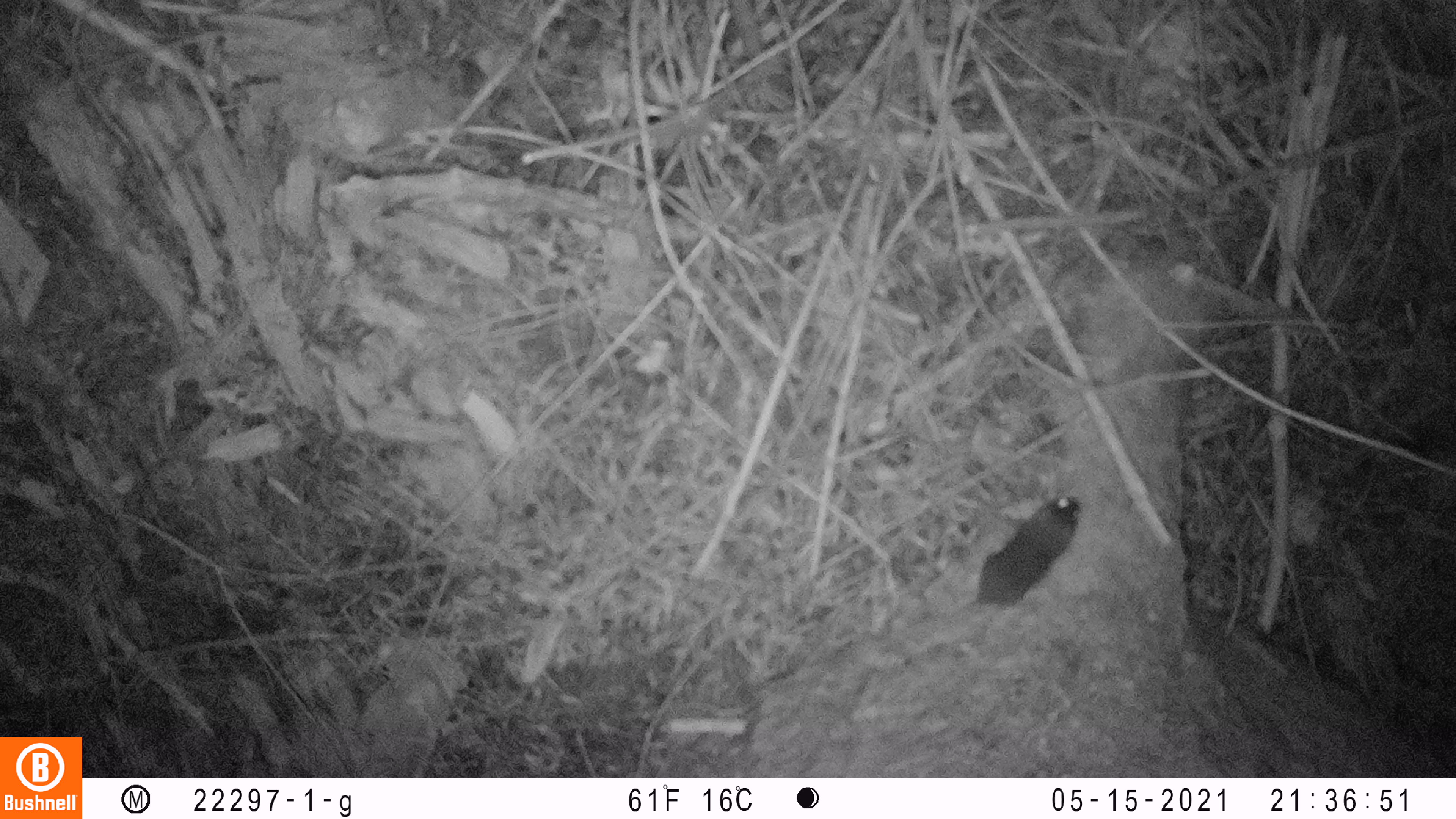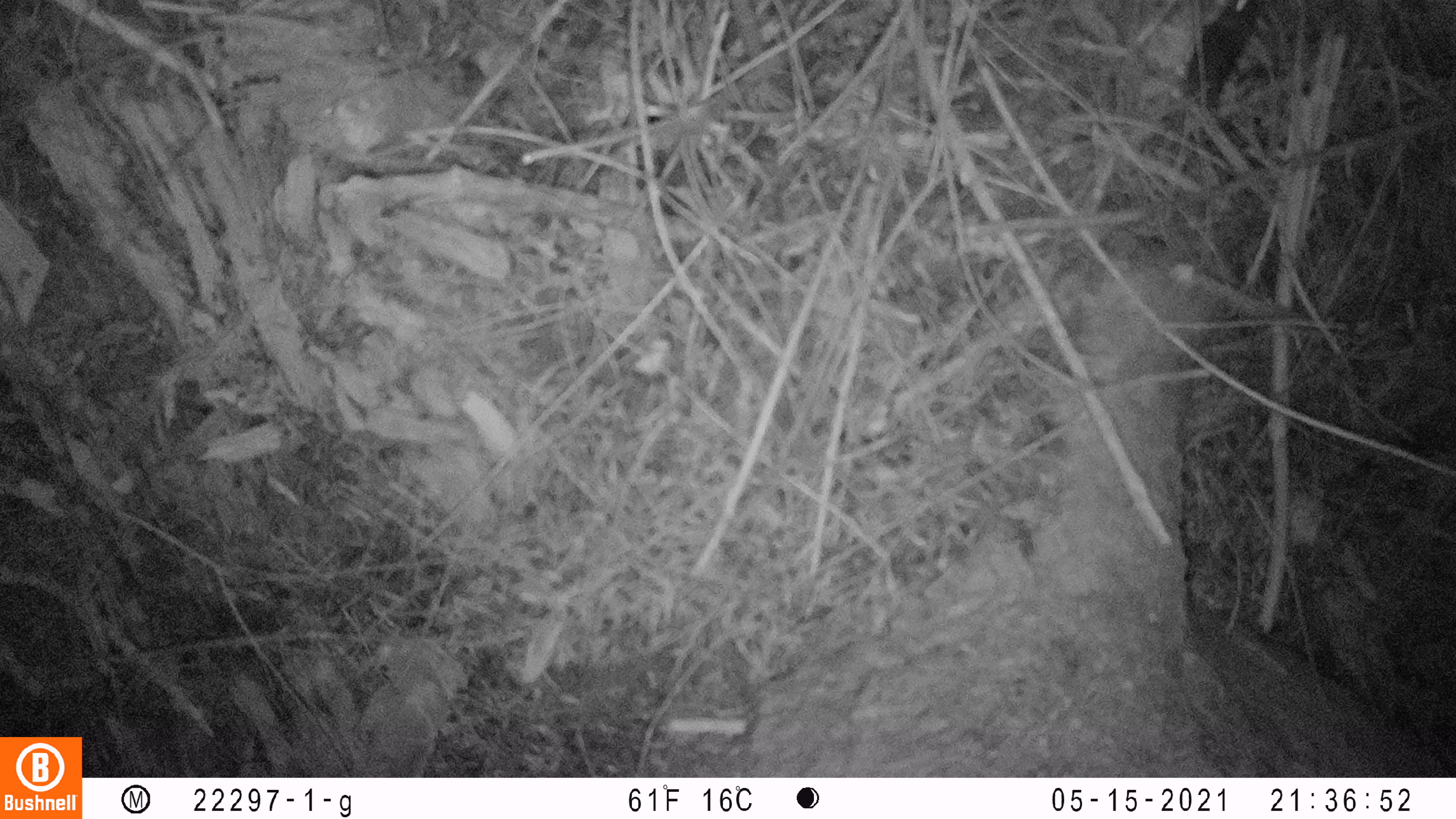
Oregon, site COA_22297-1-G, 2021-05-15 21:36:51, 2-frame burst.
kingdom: Animalia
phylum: Chordata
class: Mammalia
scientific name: Mammalia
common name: small mammal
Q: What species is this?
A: Small mammal (Mammalia).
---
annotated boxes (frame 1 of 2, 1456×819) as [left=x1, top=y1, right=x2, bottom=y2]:
small mammal: [left=875, top=467, right=1112, bottom=677]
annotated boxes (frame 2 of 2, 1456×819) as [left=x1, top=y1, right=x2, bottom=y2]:
small mammal: [left=1124, top=0, right=1286, bottom=159]